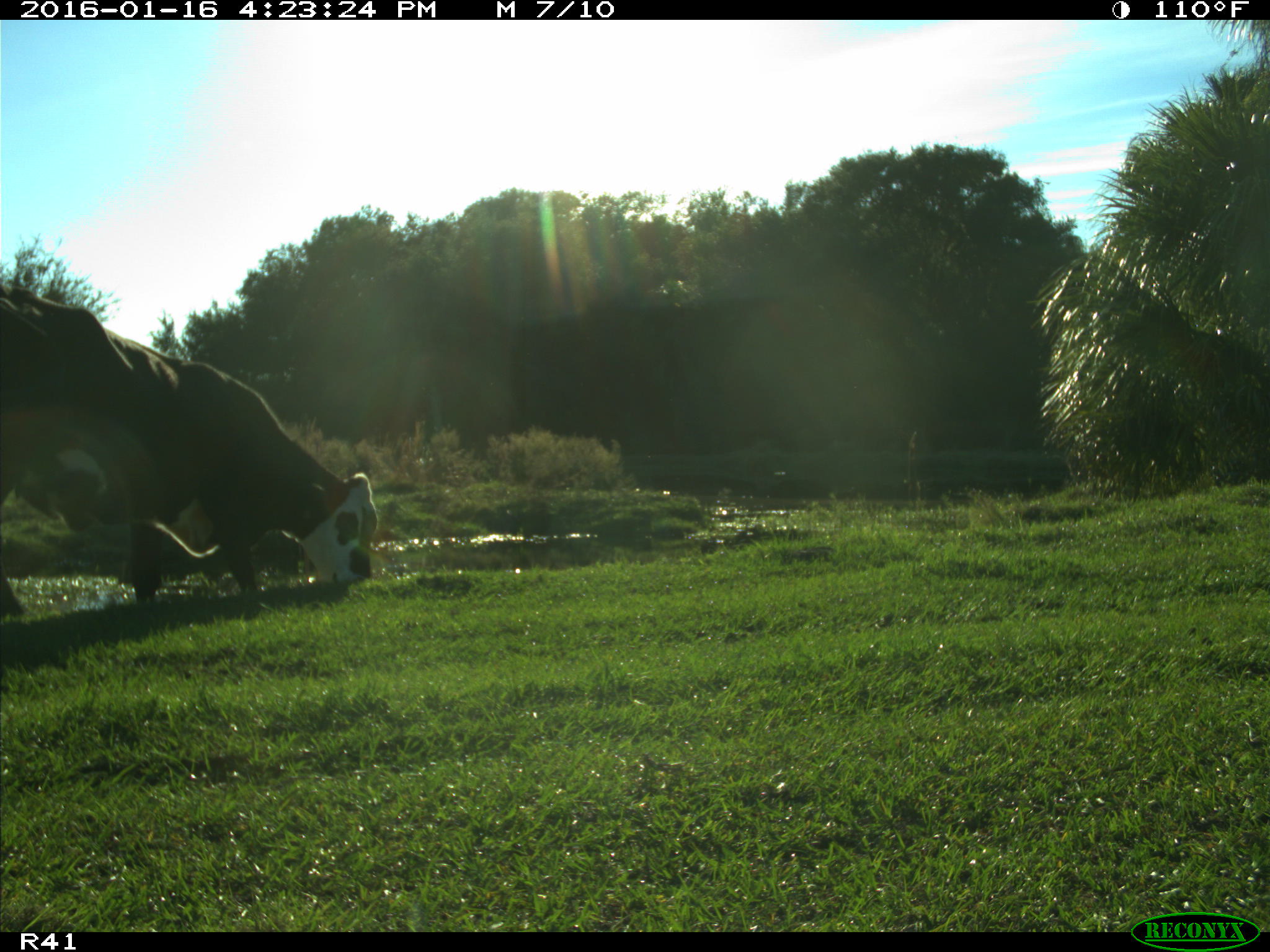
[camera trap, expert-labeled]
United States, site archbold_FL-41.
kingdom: Animalia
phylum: Chordata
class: Mammalia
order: Artiodactyla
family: Bovidae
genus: Bos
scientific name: Bos taurus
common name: domestic cow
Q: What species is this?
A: Bos taurus (domestic cow).